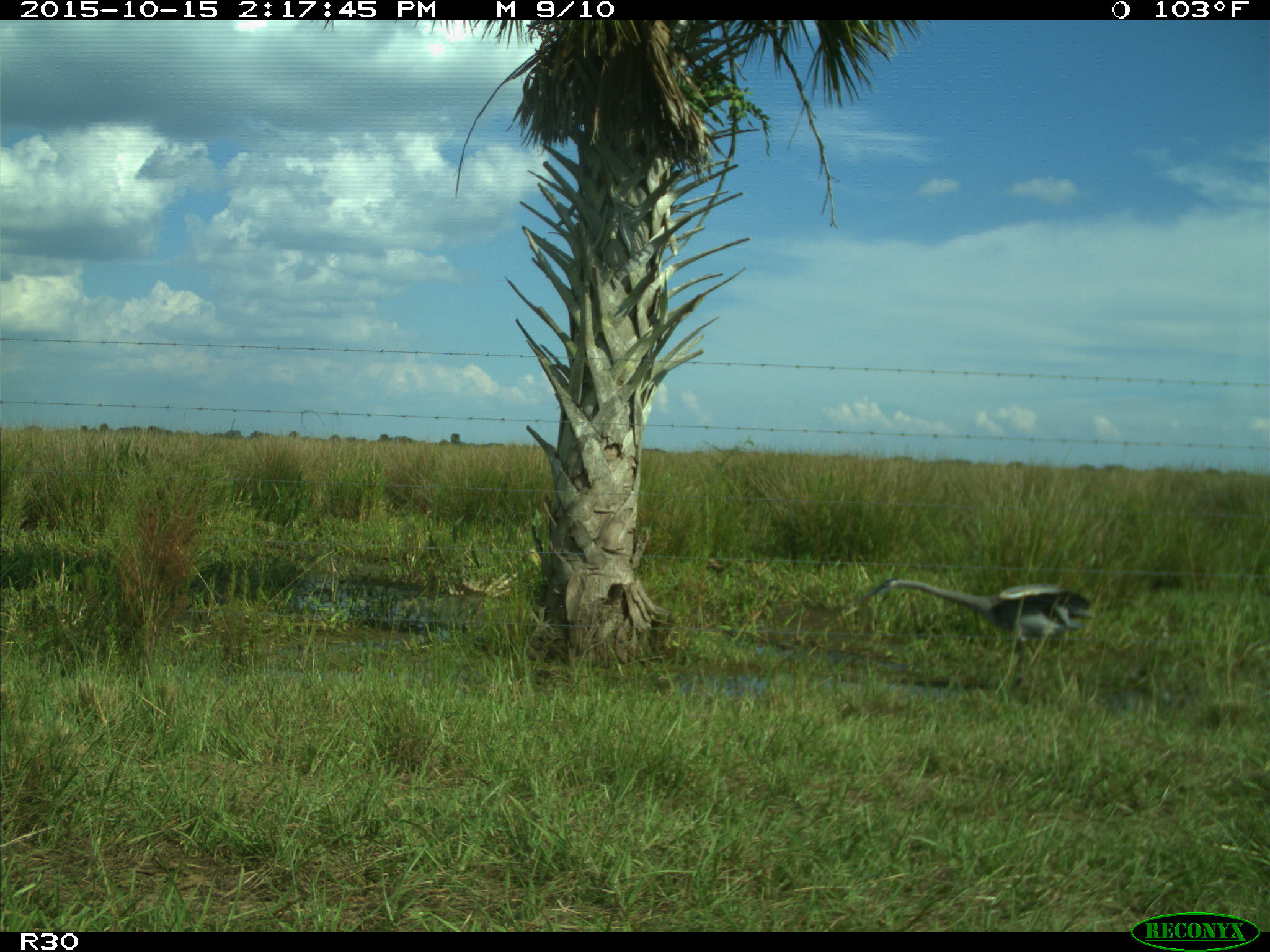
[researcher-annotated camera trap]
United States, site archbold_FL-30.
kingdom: Animalia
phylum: Chordata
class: Aves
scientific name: Aves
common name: birds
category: unidentified bird